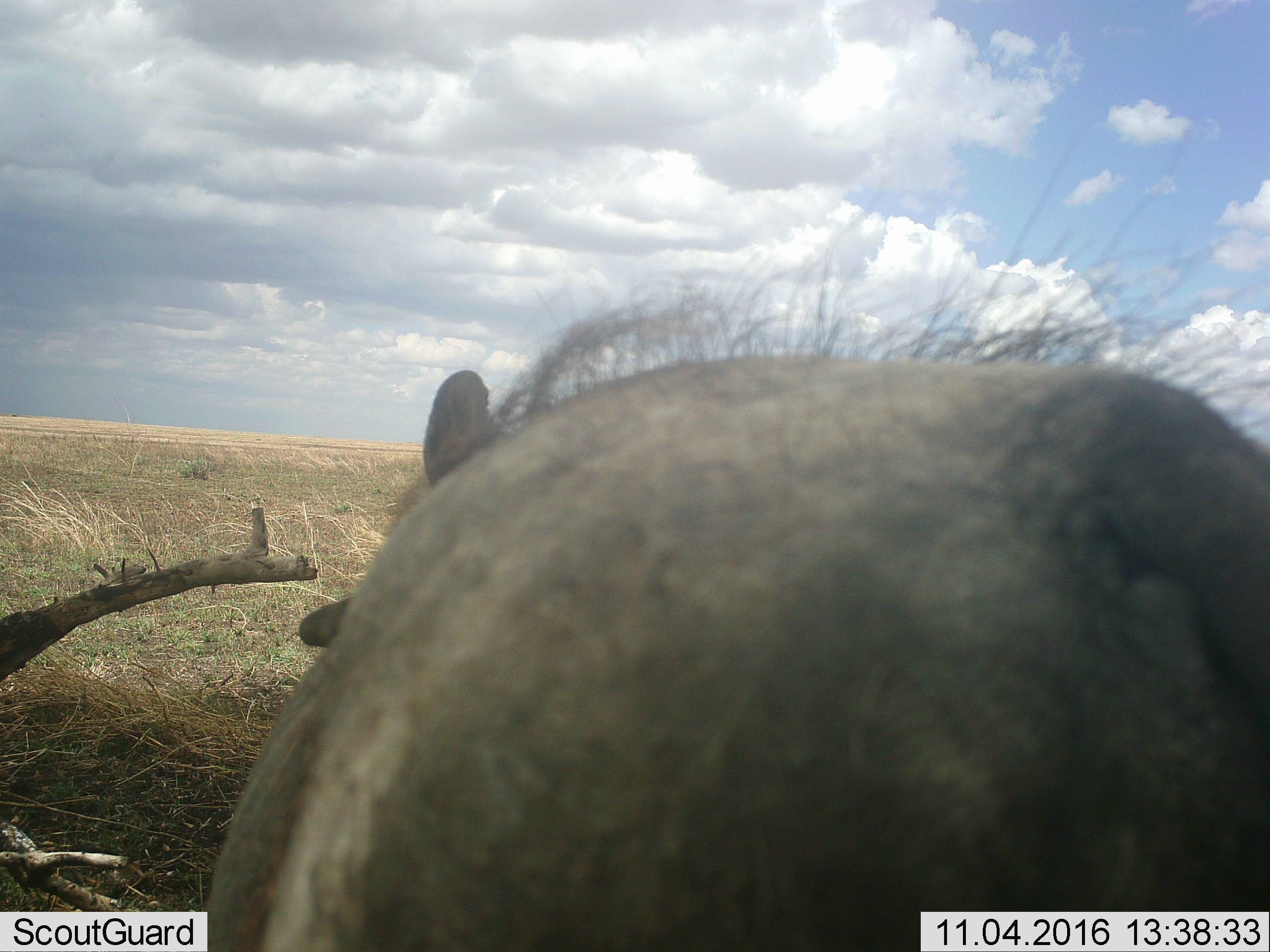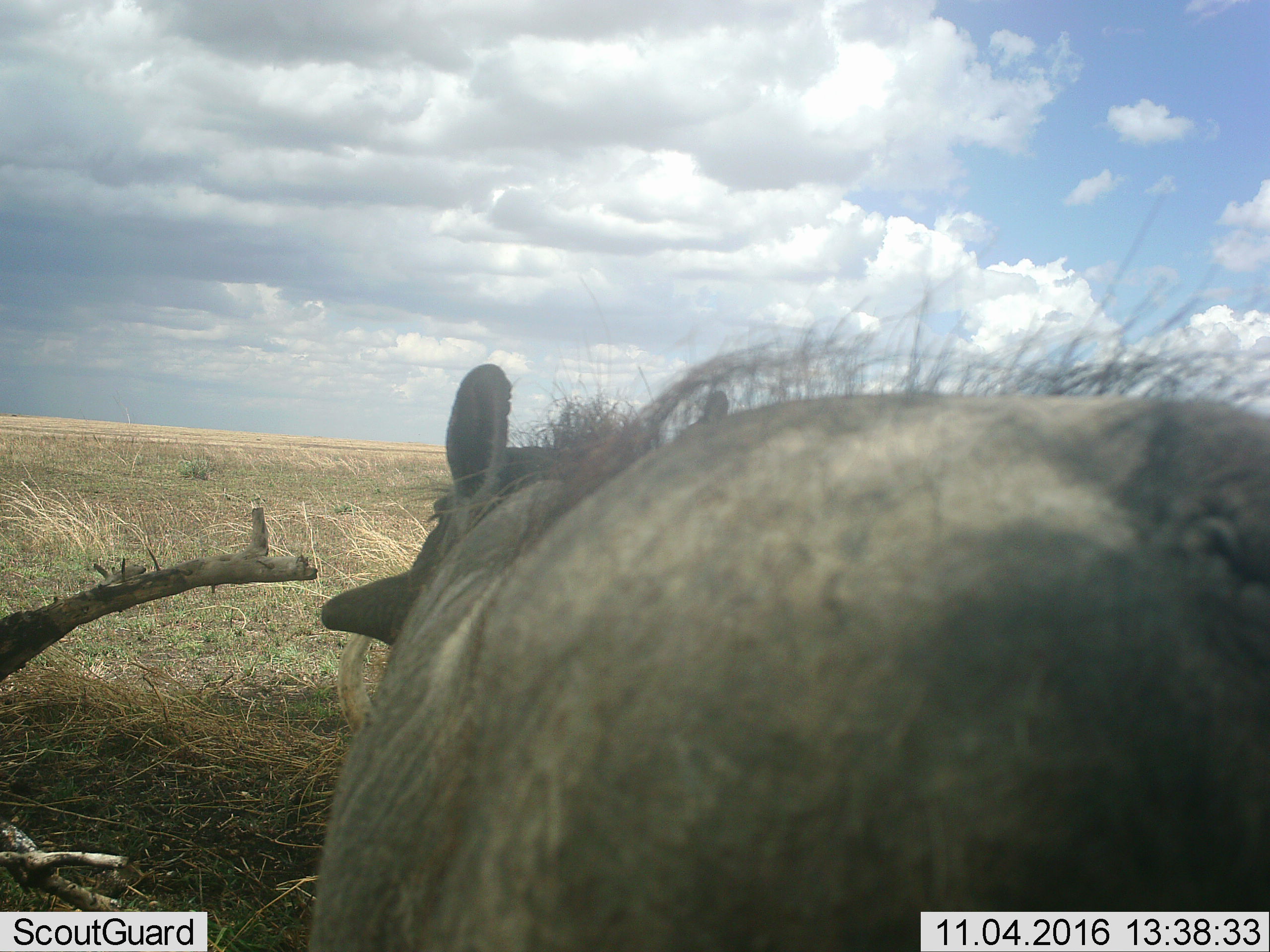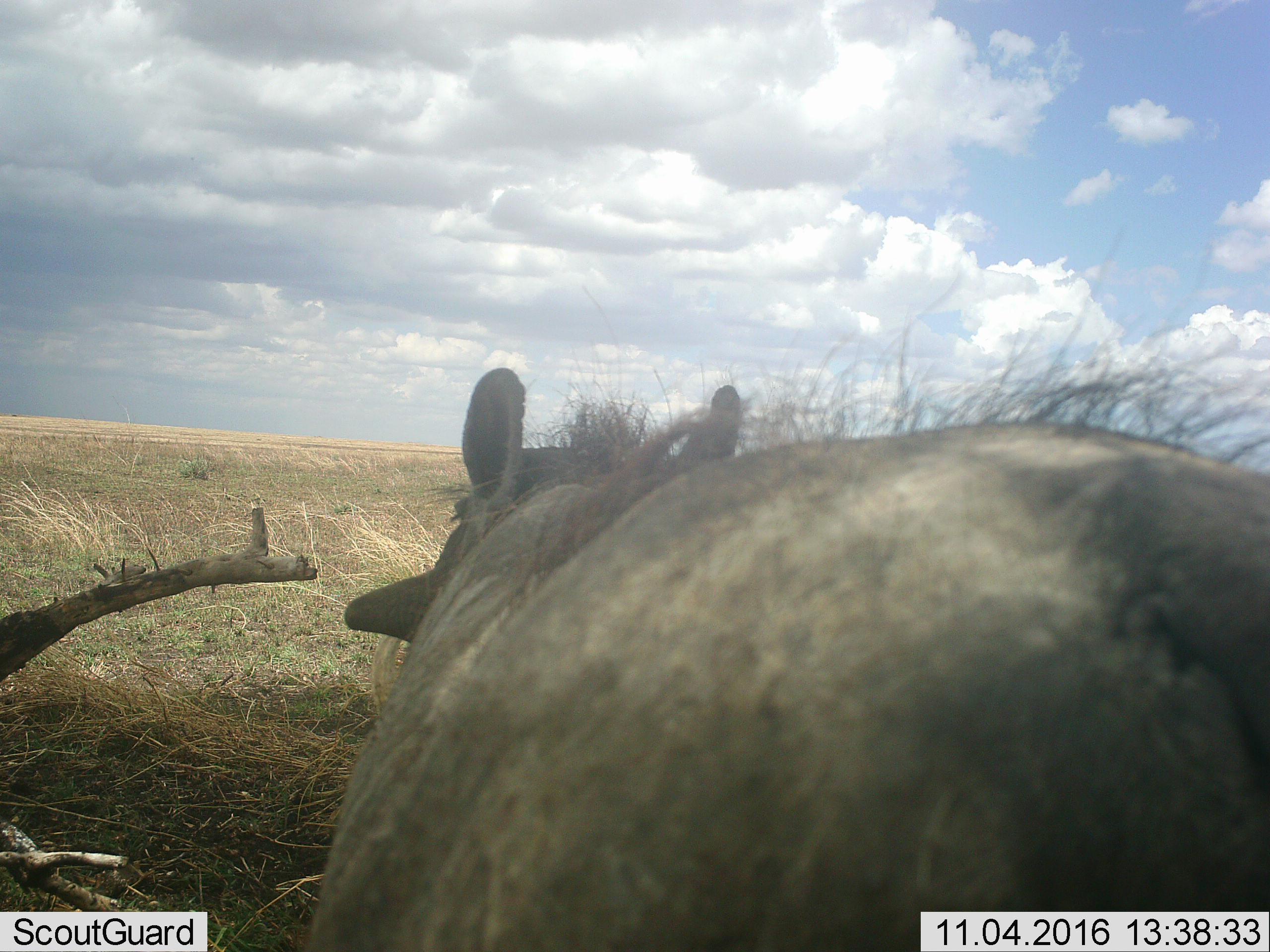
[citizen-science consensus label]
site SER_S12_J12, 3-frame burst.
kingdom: Animalia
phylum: Chordata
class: Mammalia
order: Artiodactyla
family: Suidae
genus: Phacochoerus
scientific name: Phacochoerus africanus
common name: warthog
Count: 1.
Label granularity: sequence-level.